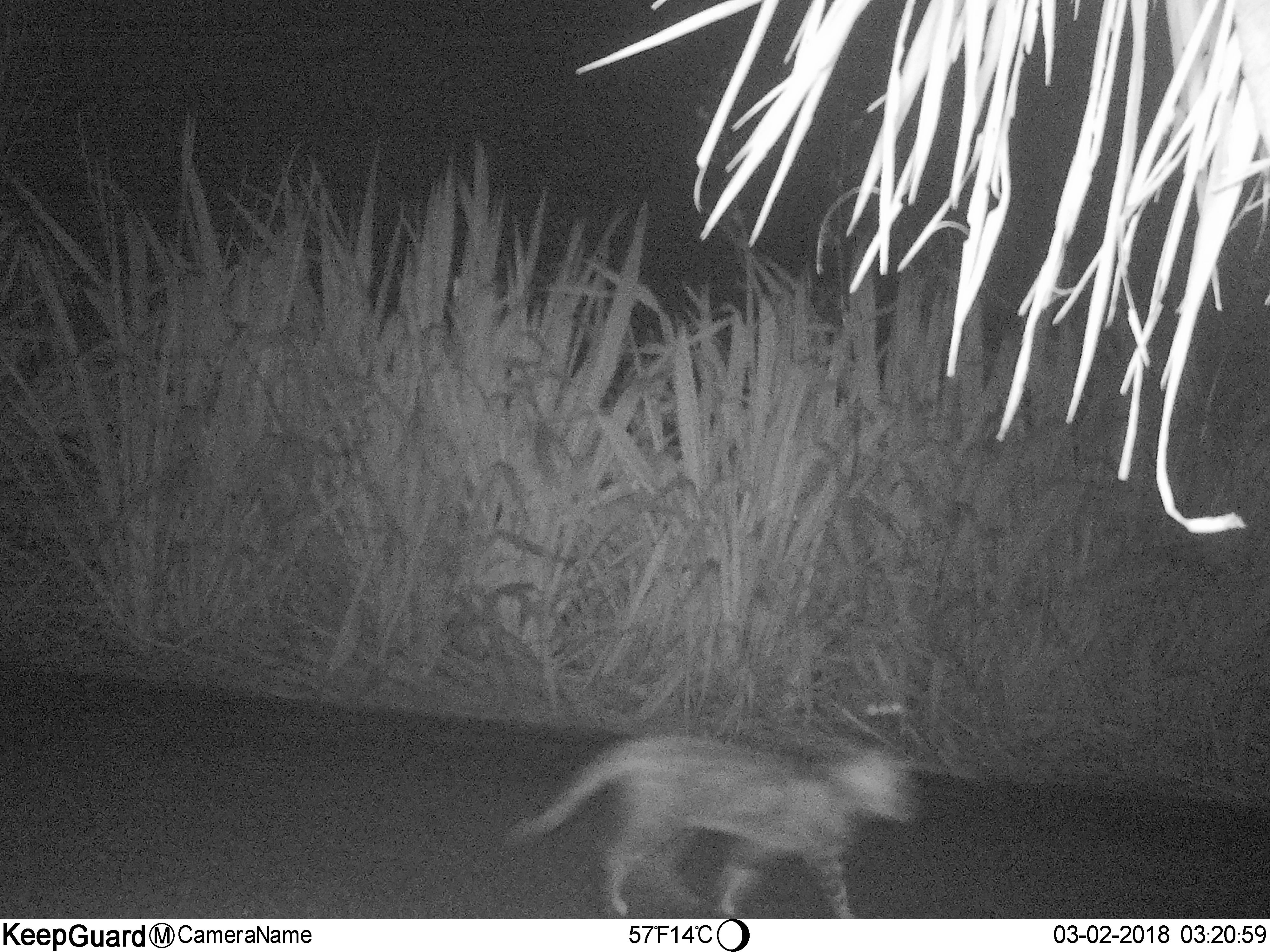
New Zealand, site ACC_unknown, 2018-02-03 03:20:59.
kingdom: Animalia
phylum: Chordata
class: Mammalia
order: Carnivora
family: Felidae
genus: Felis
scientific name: Felis catus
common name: domestic cat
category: cat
Cat (domestic cat) (Felis catus).